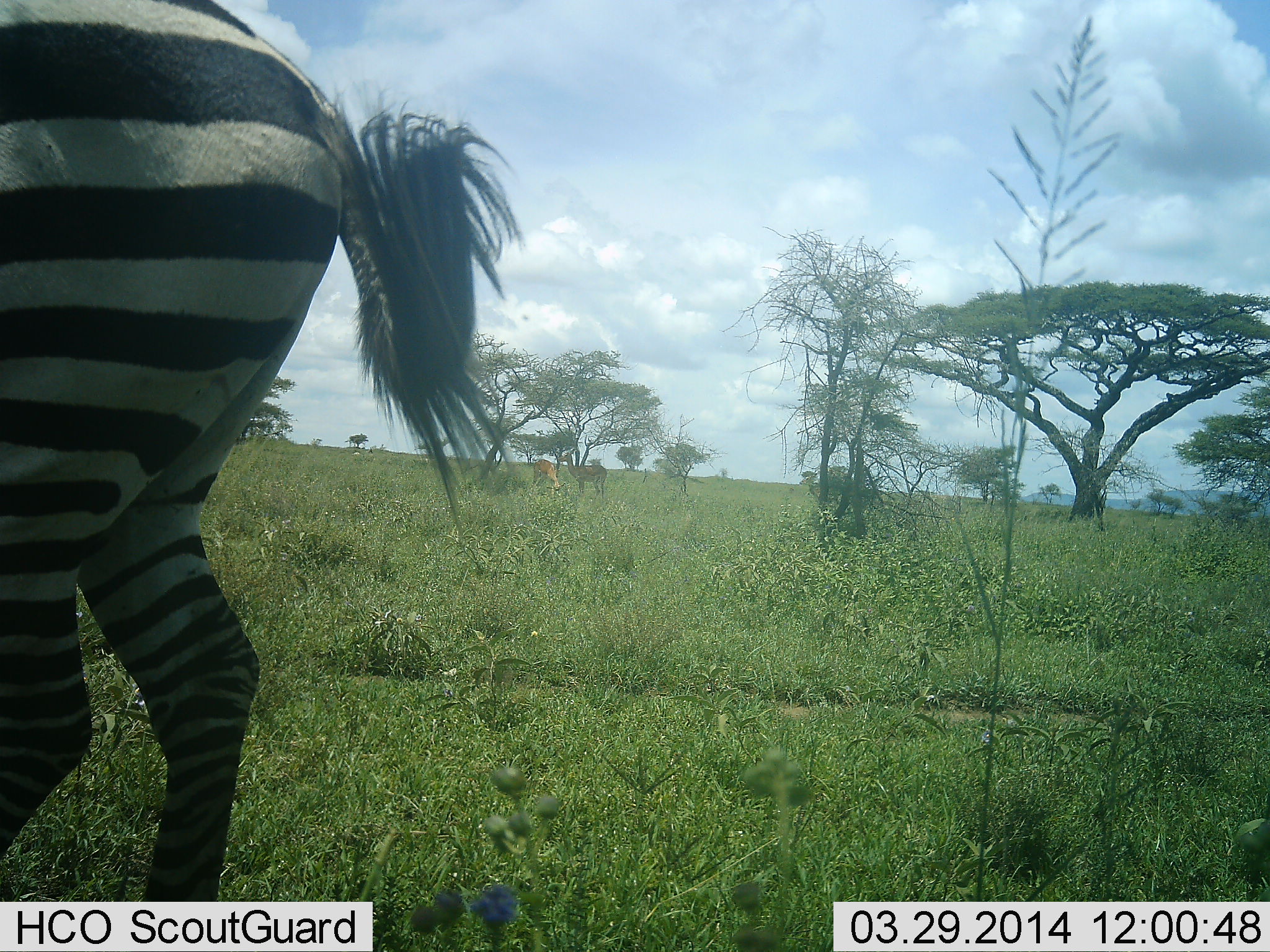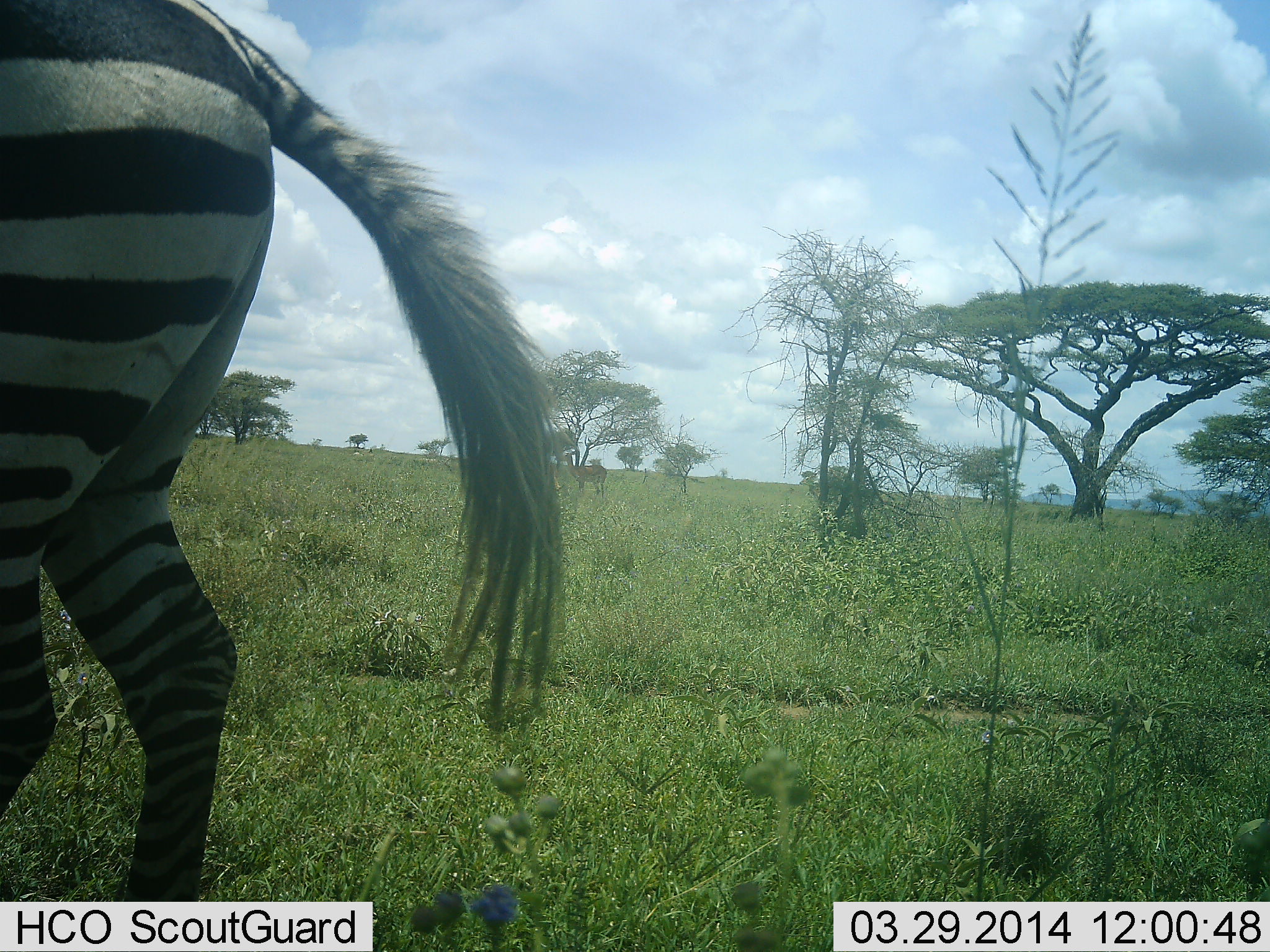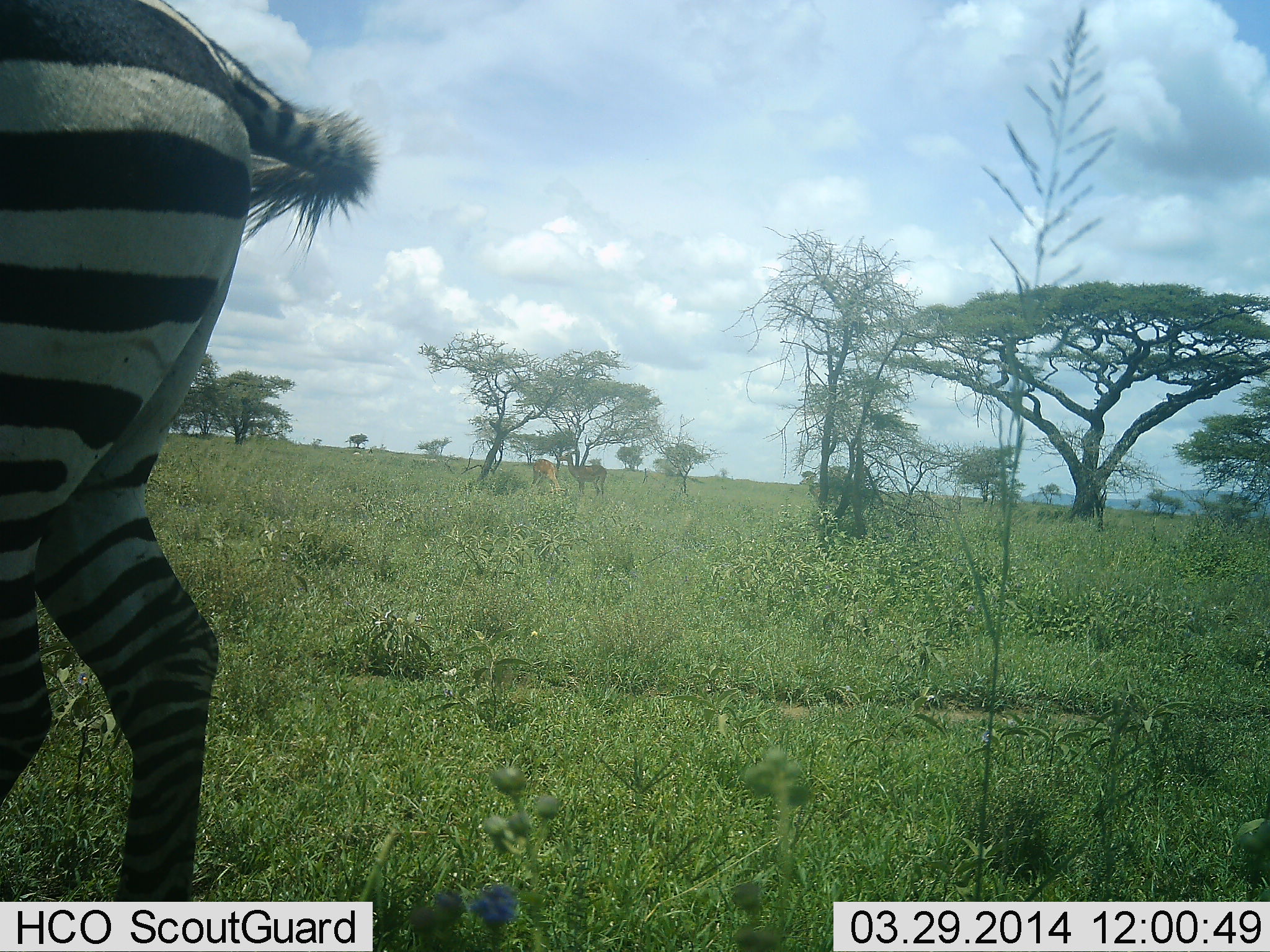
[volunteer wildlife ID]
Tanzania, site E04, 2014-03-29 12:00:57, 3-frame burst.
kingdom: Animalia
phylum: Chordata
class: Mammalia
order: Perissodactyla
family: Equidae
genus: Equus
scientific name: Equus quagga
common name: plains zebra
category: zebra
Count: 1.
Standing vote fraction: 93%.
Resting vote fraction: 0%.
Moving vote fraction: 13%.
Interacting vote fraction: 0%.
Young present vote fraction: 0%.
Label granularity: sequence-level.